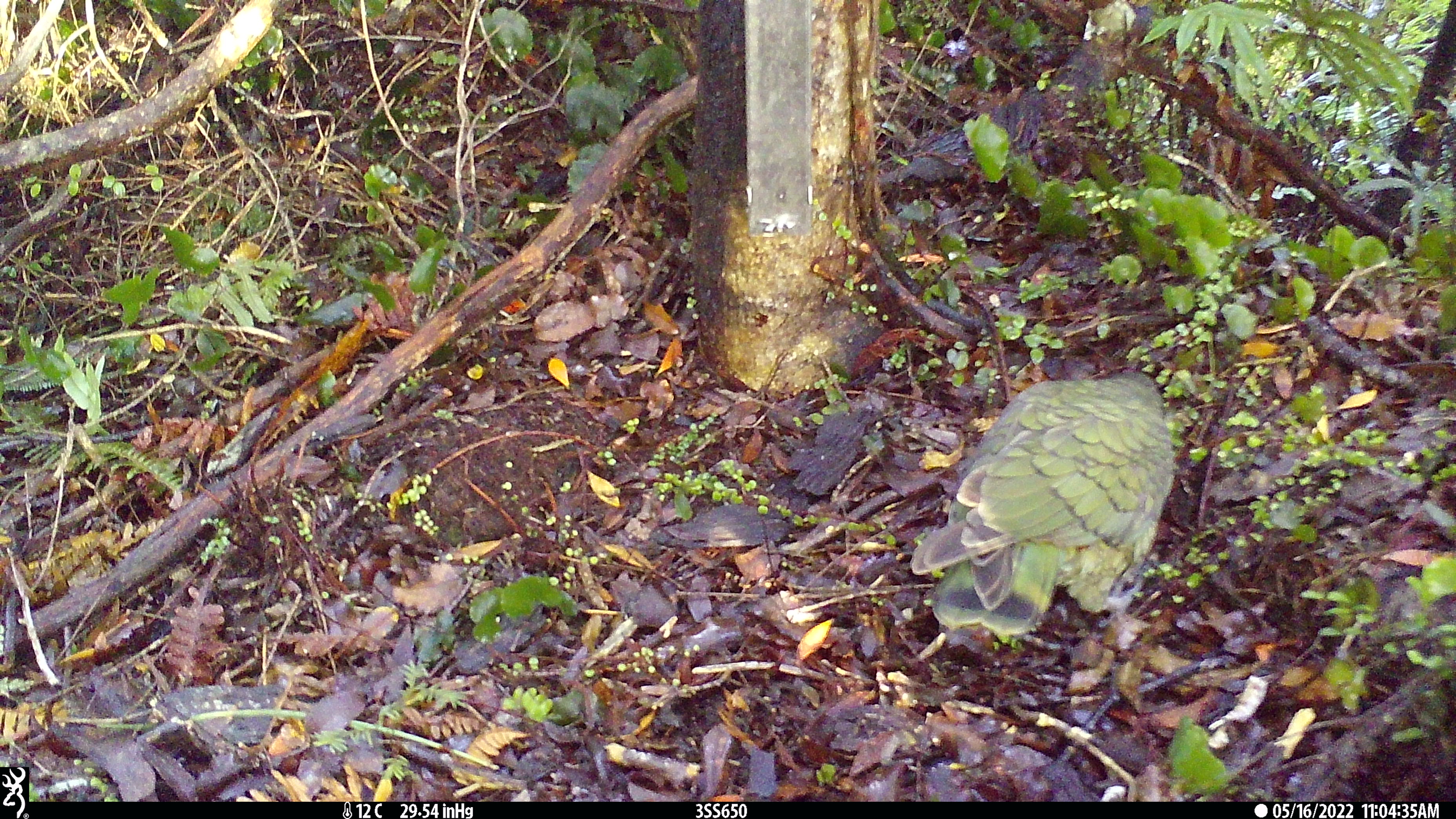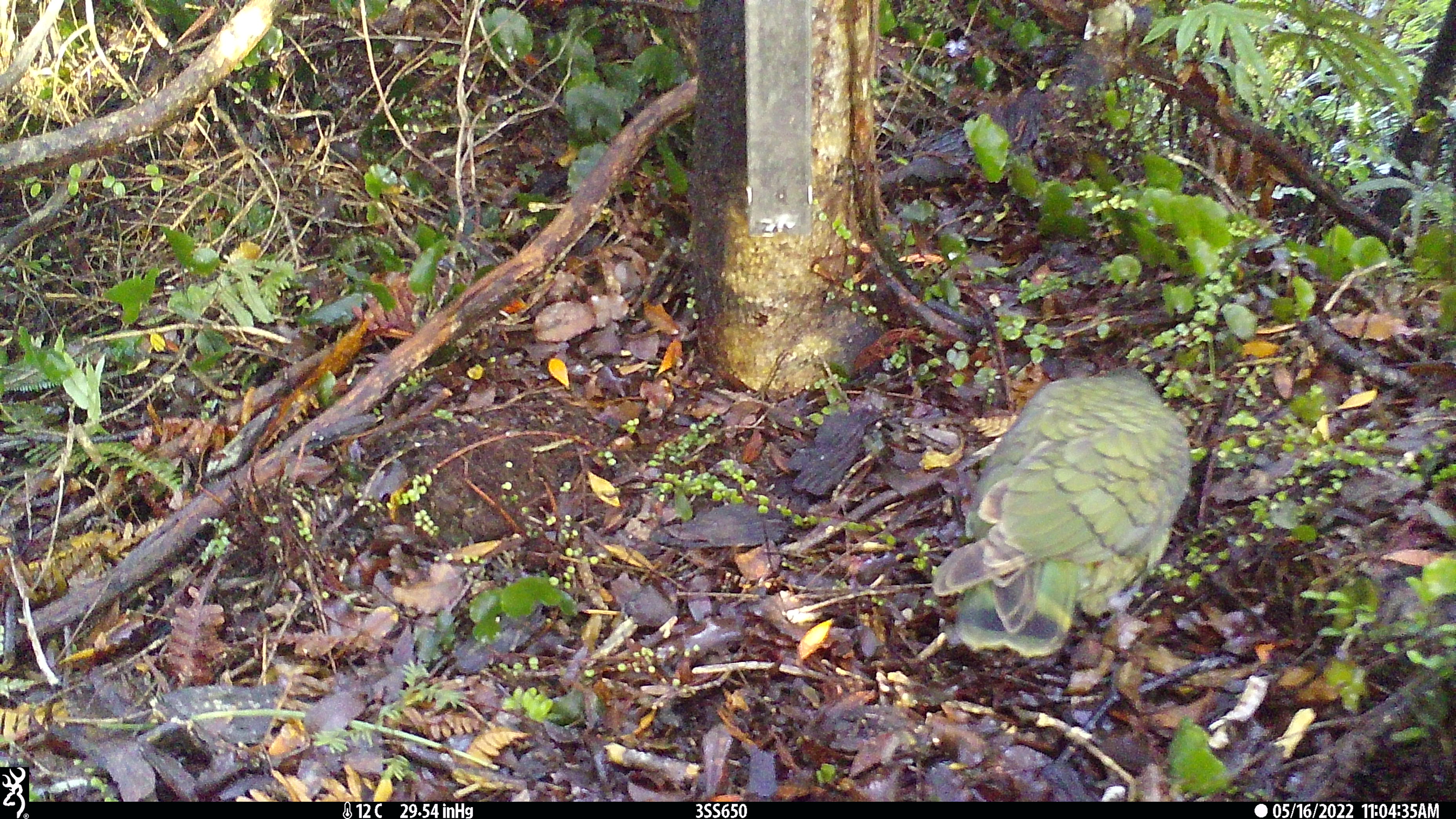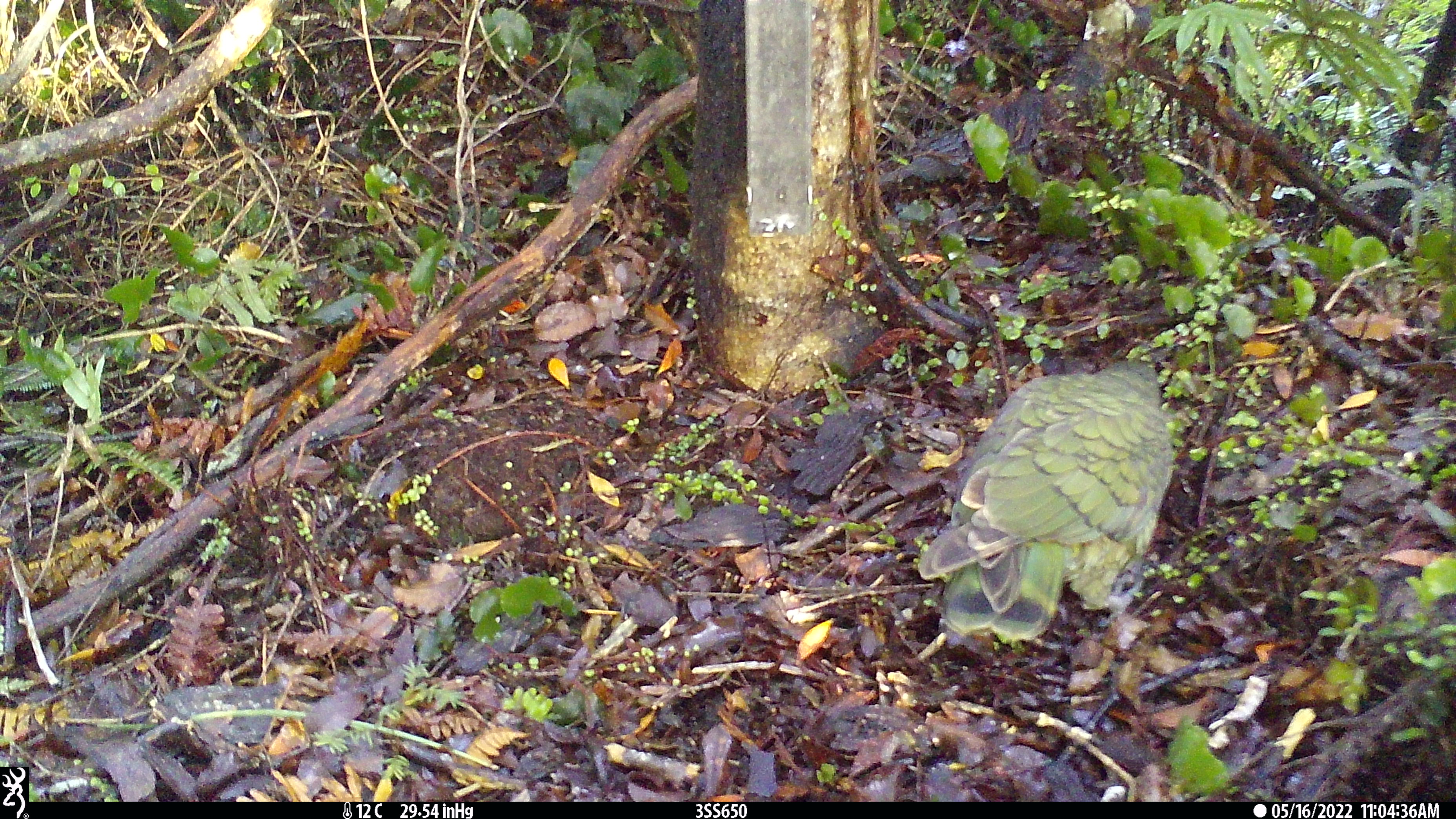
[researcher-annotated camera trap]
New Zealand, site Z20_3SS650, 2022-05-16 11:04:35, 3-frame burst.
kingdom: Animalia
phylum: Chordata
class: Aves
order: Psittaciformes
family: Strigopidae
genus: Nestor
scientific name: Nestor notabilis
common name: kea